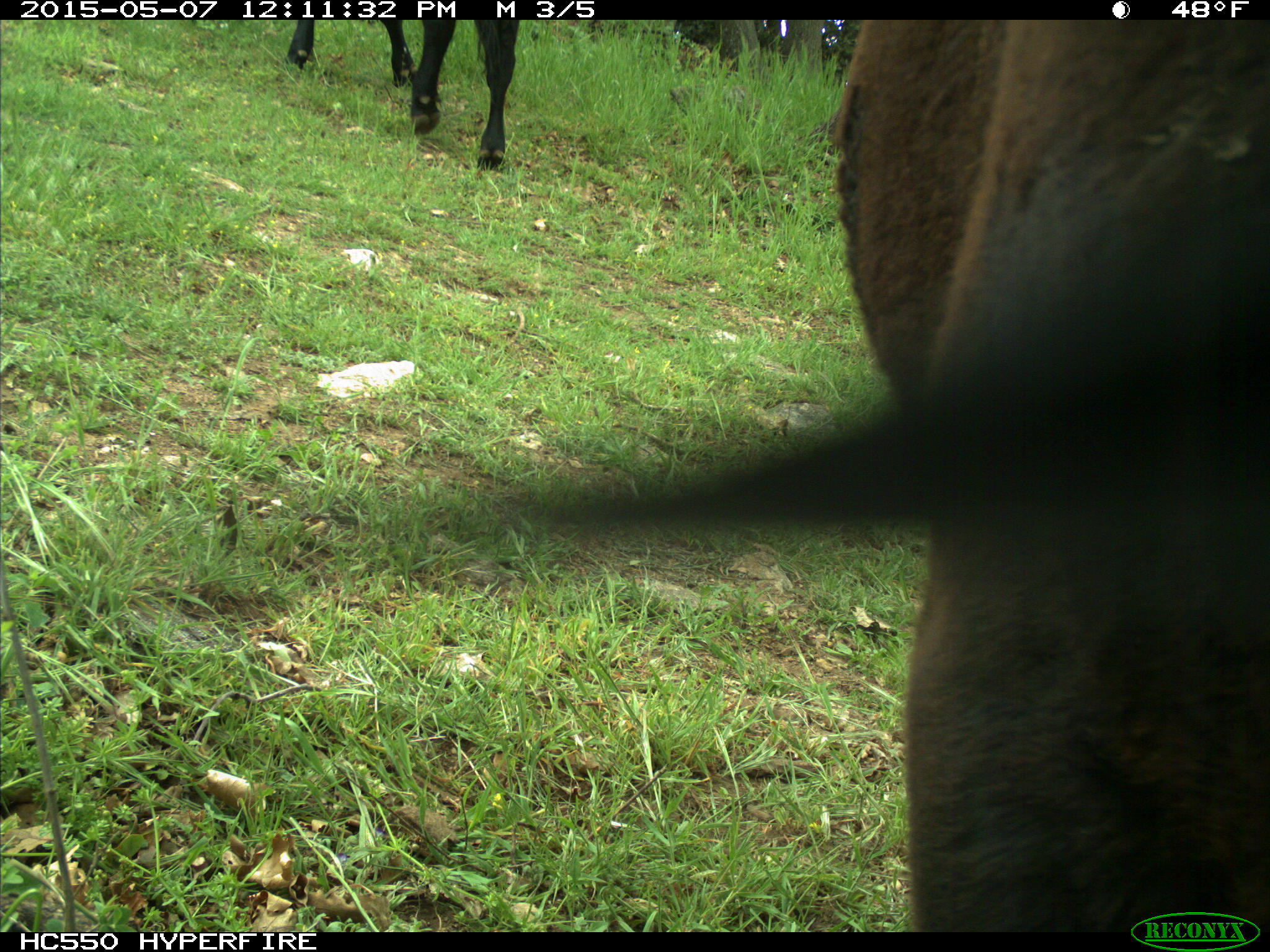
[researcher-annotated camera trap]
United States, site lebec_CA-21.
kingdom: Animalia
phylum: Chordata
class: Mammalia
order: Artiodactyla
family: Bovidae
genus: Bos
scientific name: Bos taurus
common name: domestic cow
Bos taurus (domestic cow).